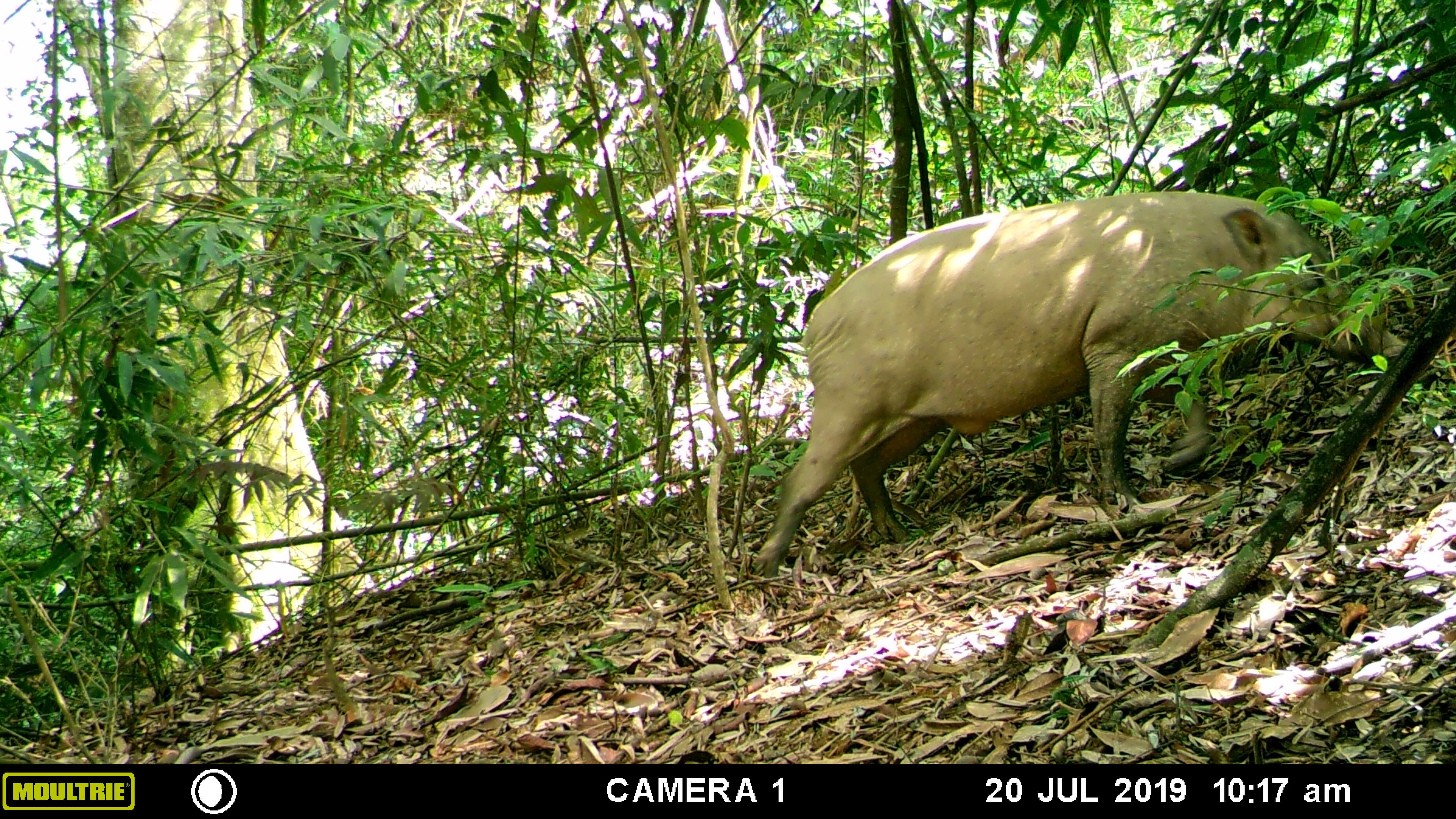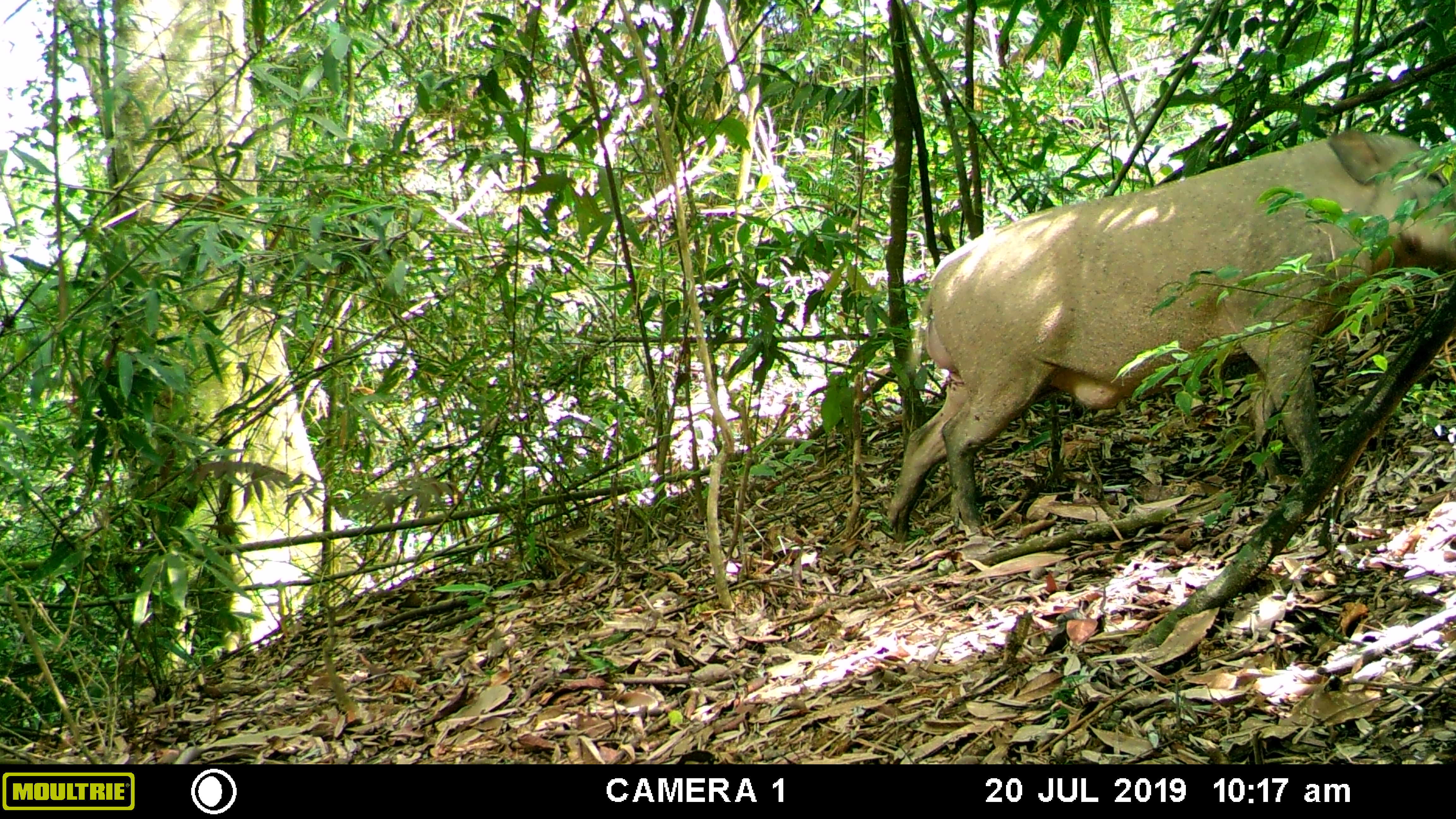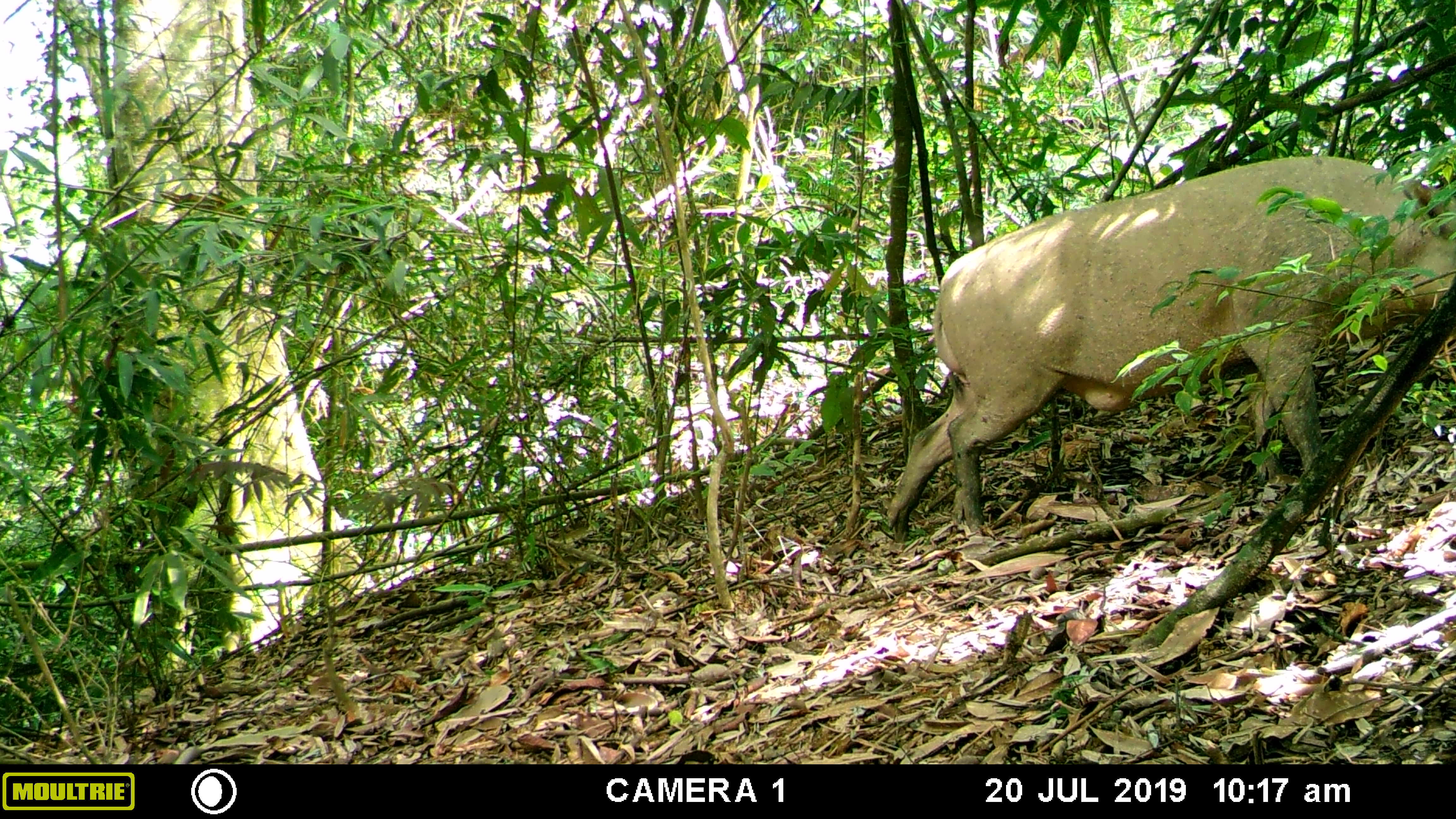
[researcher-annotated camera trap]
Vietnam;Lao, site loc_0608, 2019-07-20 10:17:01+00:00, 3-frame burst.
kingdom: Animalia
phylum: Chordata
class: Mammalia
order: Artiodactyla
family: Suidae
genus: Sus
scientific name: Sus scrofa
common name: eurasian wild pig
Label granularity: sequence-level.